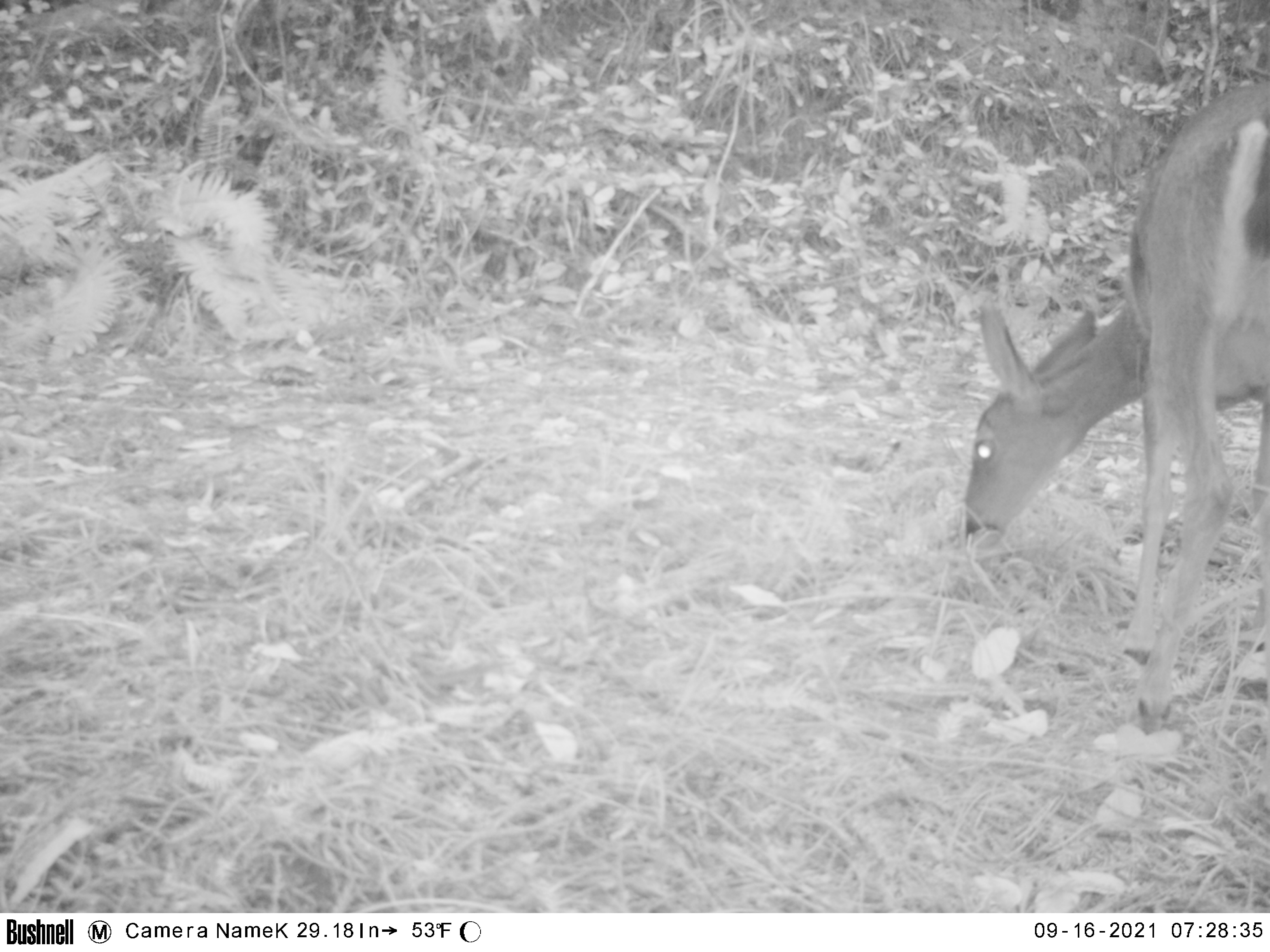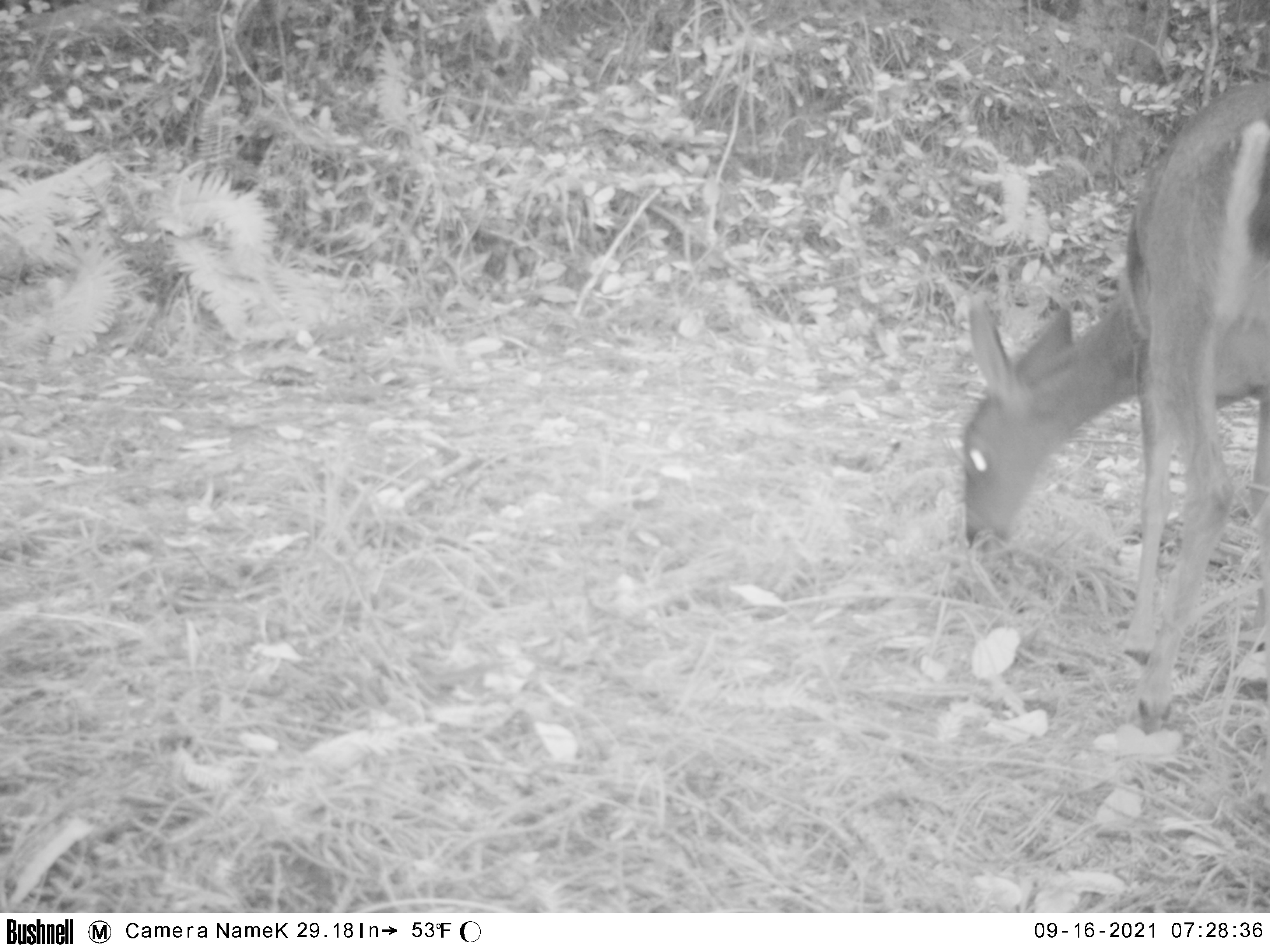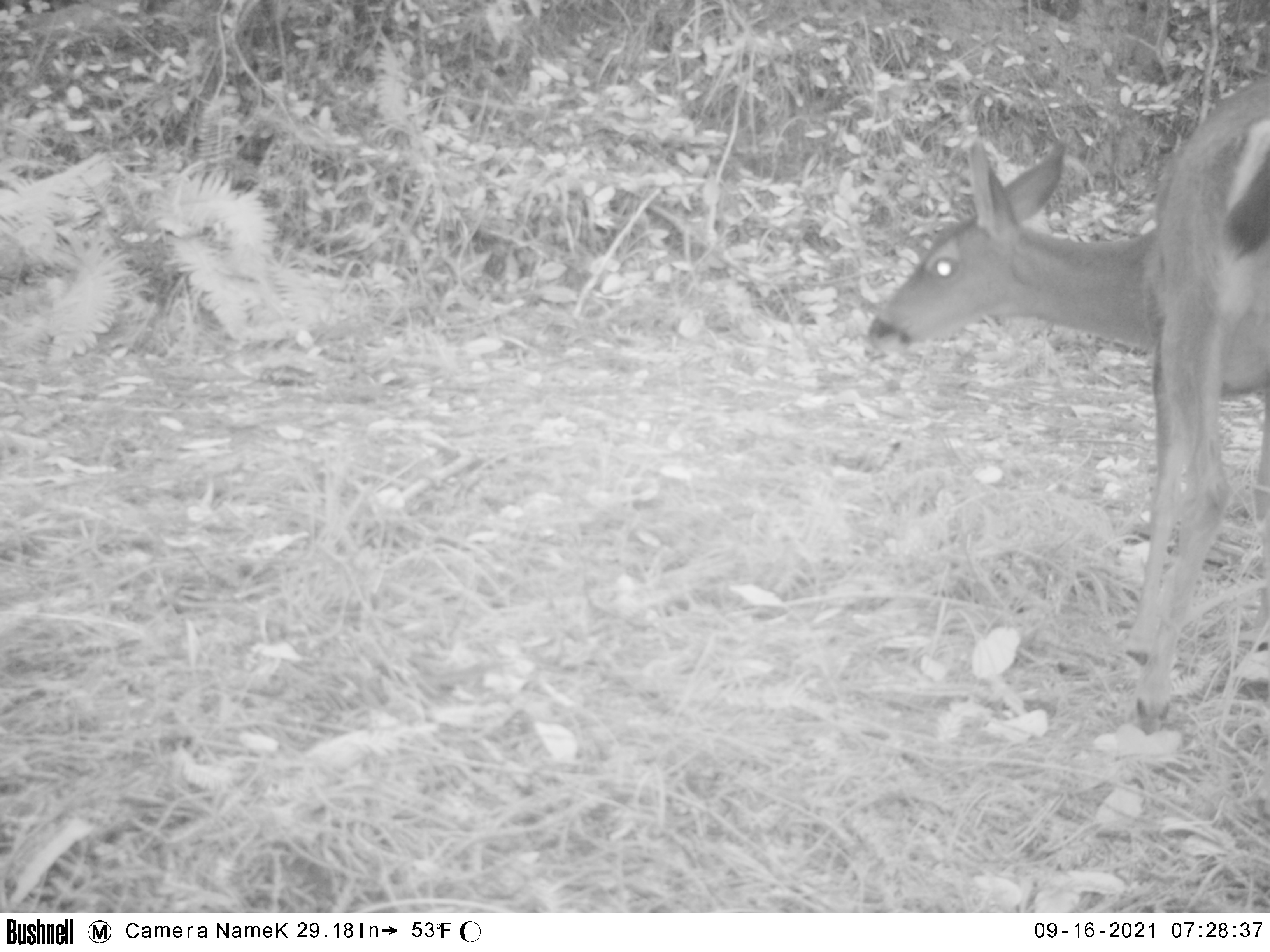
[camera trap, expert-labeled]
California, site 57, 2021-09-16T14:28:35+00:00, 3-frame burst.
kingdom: Animalia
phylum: Chordata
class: Mammalia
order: Artiodactyla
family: Cervidae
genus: Odocoileus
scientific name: Odocoileus hemionus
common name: mule deer